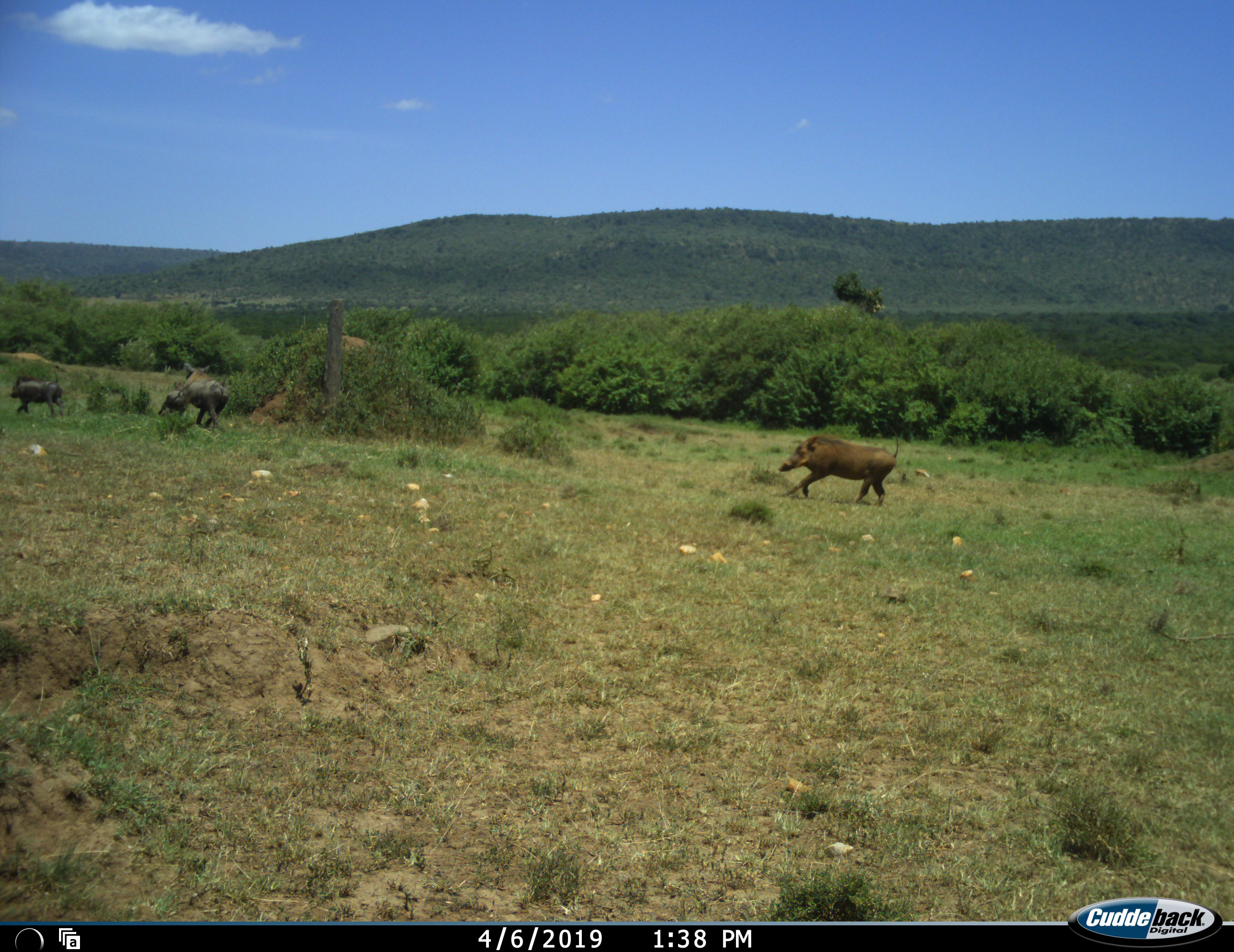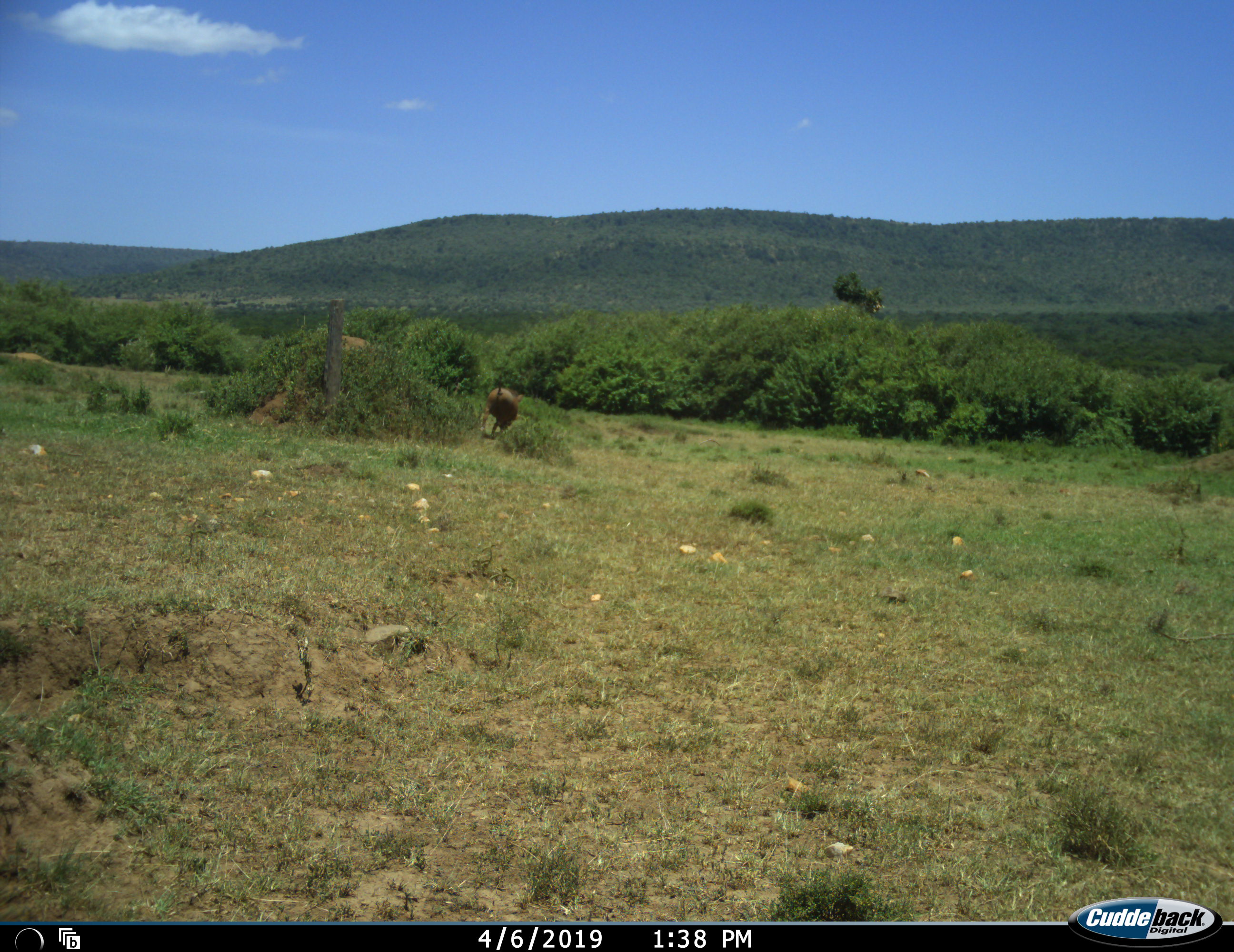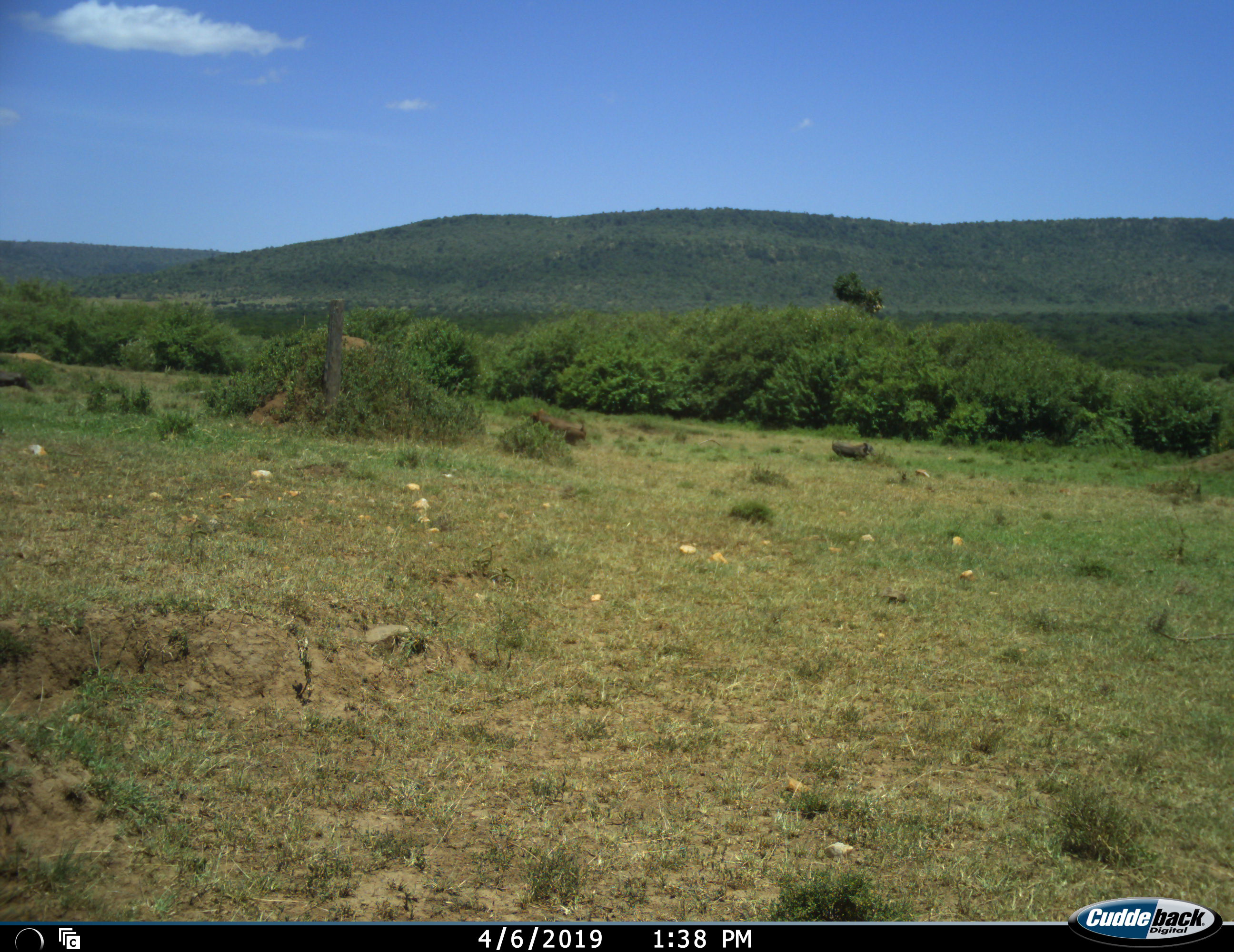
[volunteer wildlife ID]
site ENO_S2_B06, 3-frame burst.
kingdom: Animalia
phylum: Chordata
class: Mammalia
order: Artiodactyla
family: Suidae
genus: Phacochoerus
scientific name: Phacochoerus africanus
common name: warthog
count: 4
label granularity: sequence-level